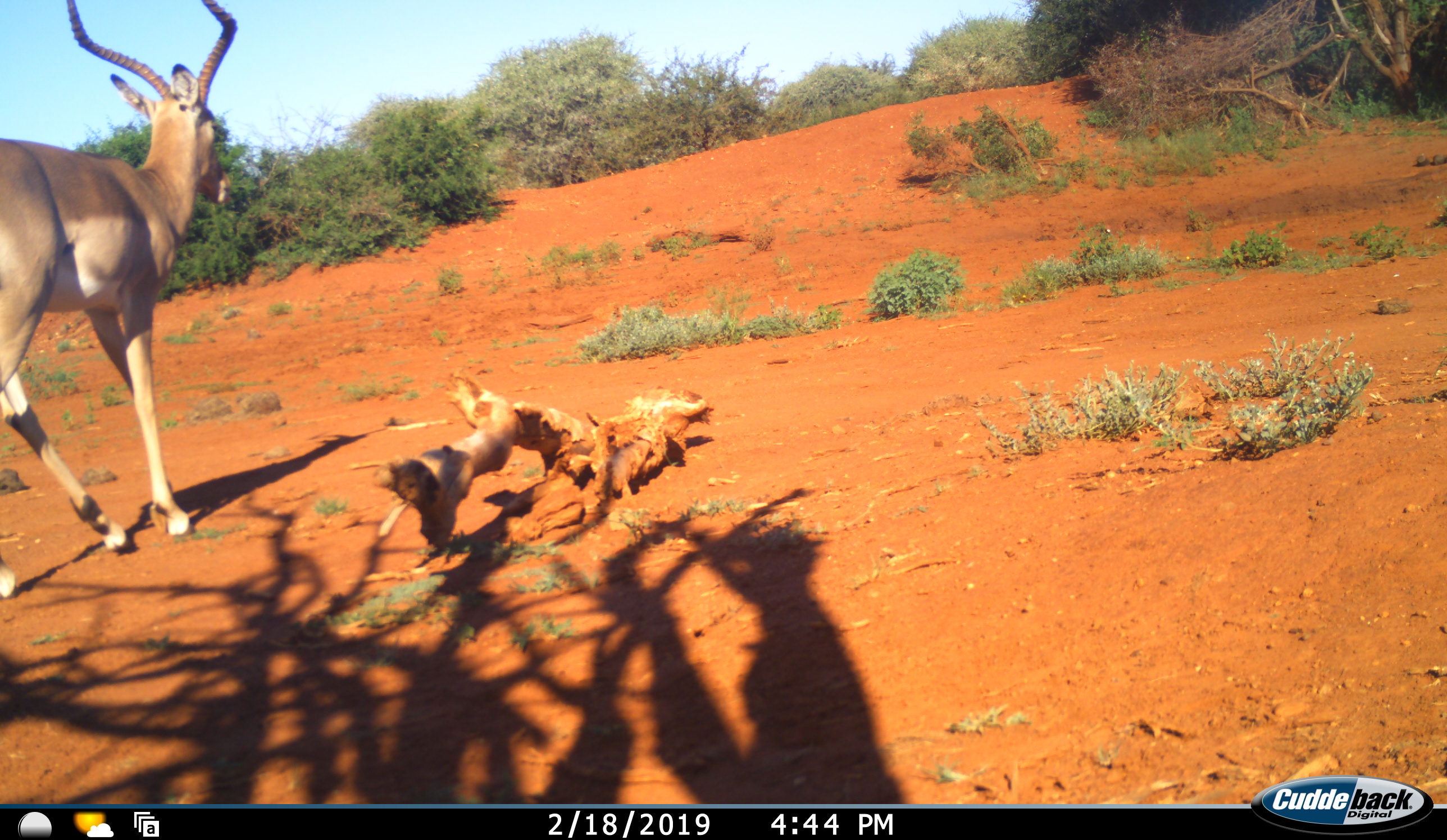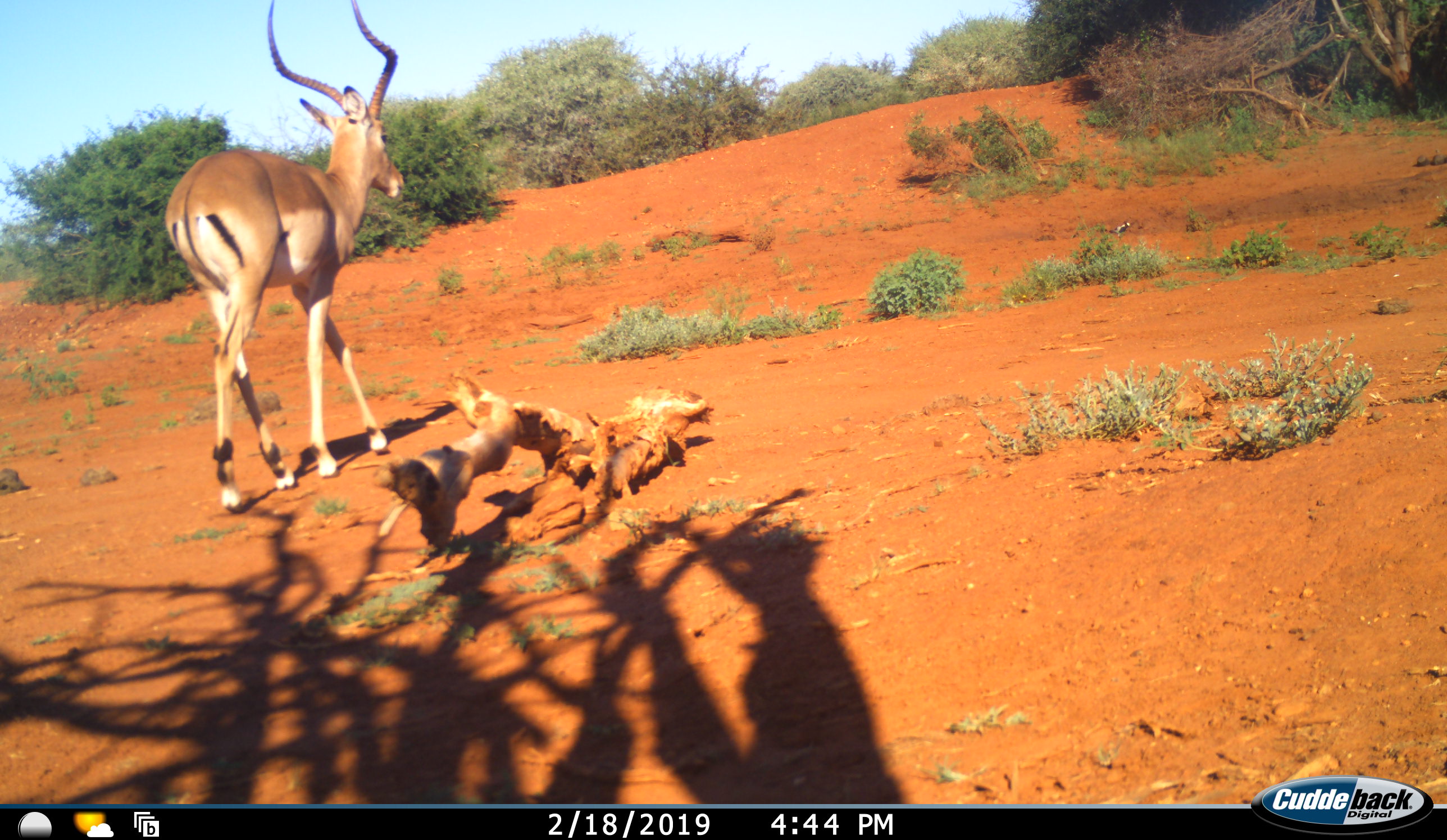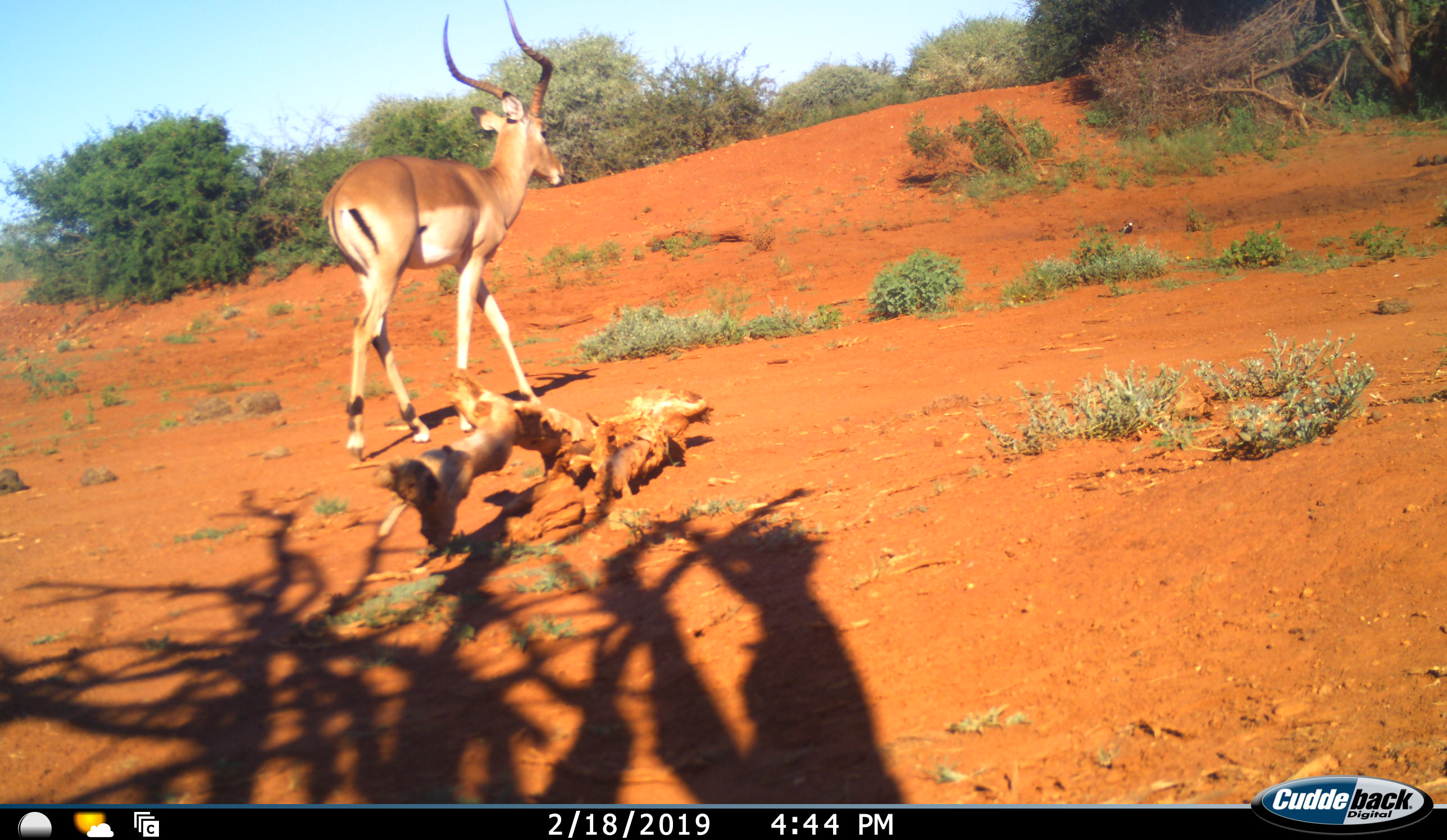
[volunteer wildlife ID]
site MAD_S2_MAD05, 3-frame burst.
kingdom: Animalia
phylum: Chordata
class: Mammalia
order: Artiodactyla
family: Bovidae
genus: Aepyceros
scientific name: Aepyceros melampus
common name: impala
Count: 1.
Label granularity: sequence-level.